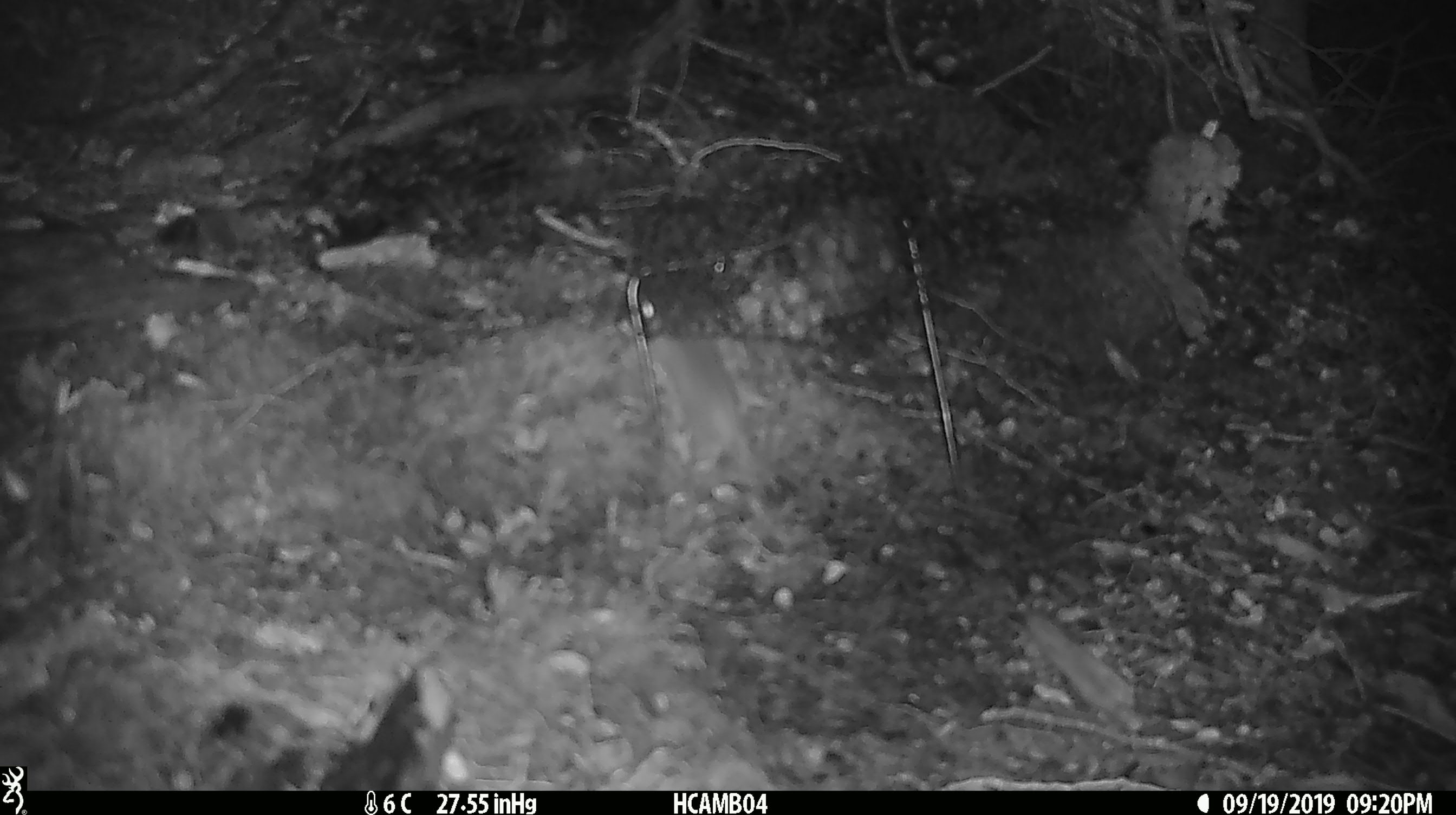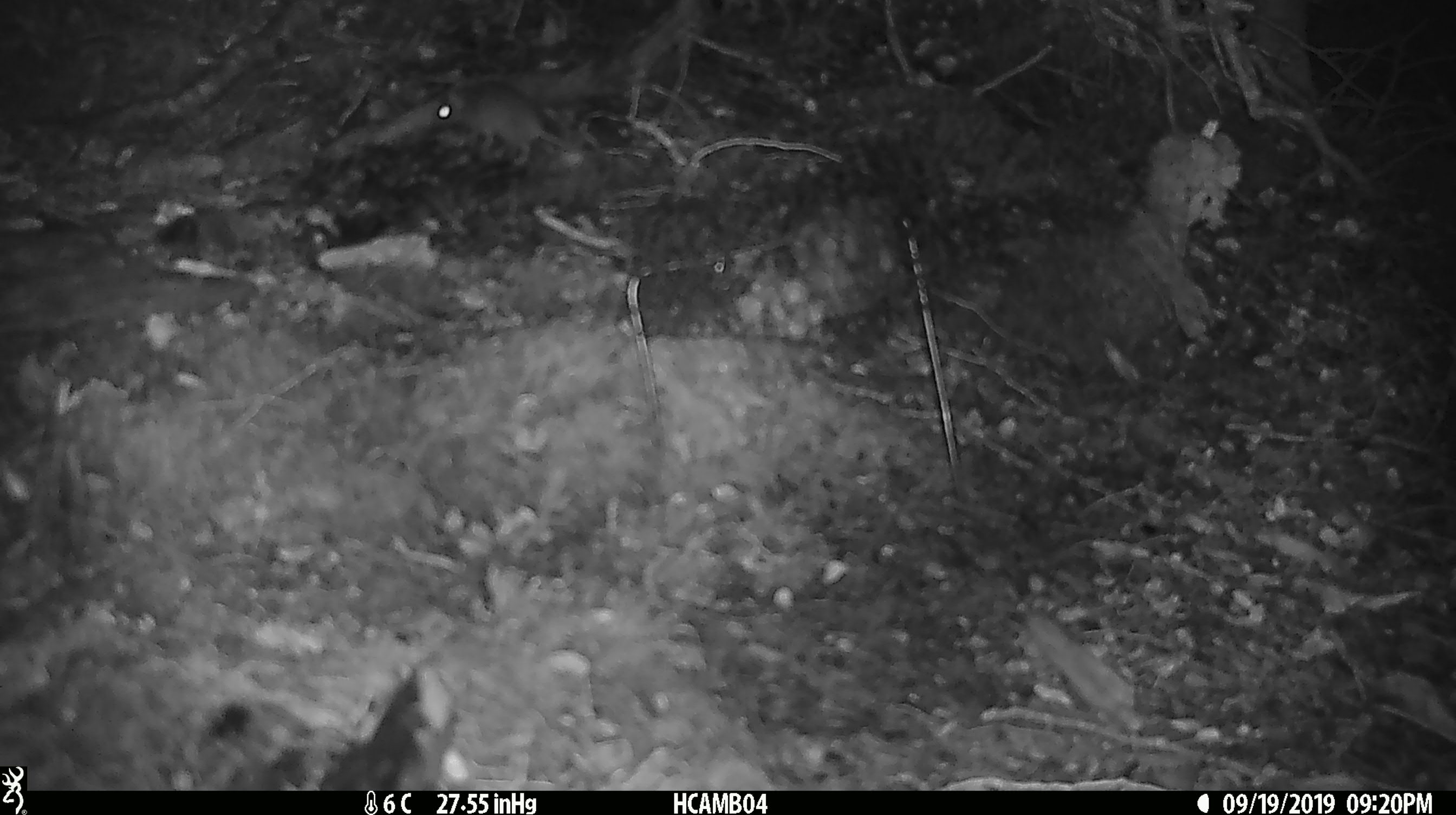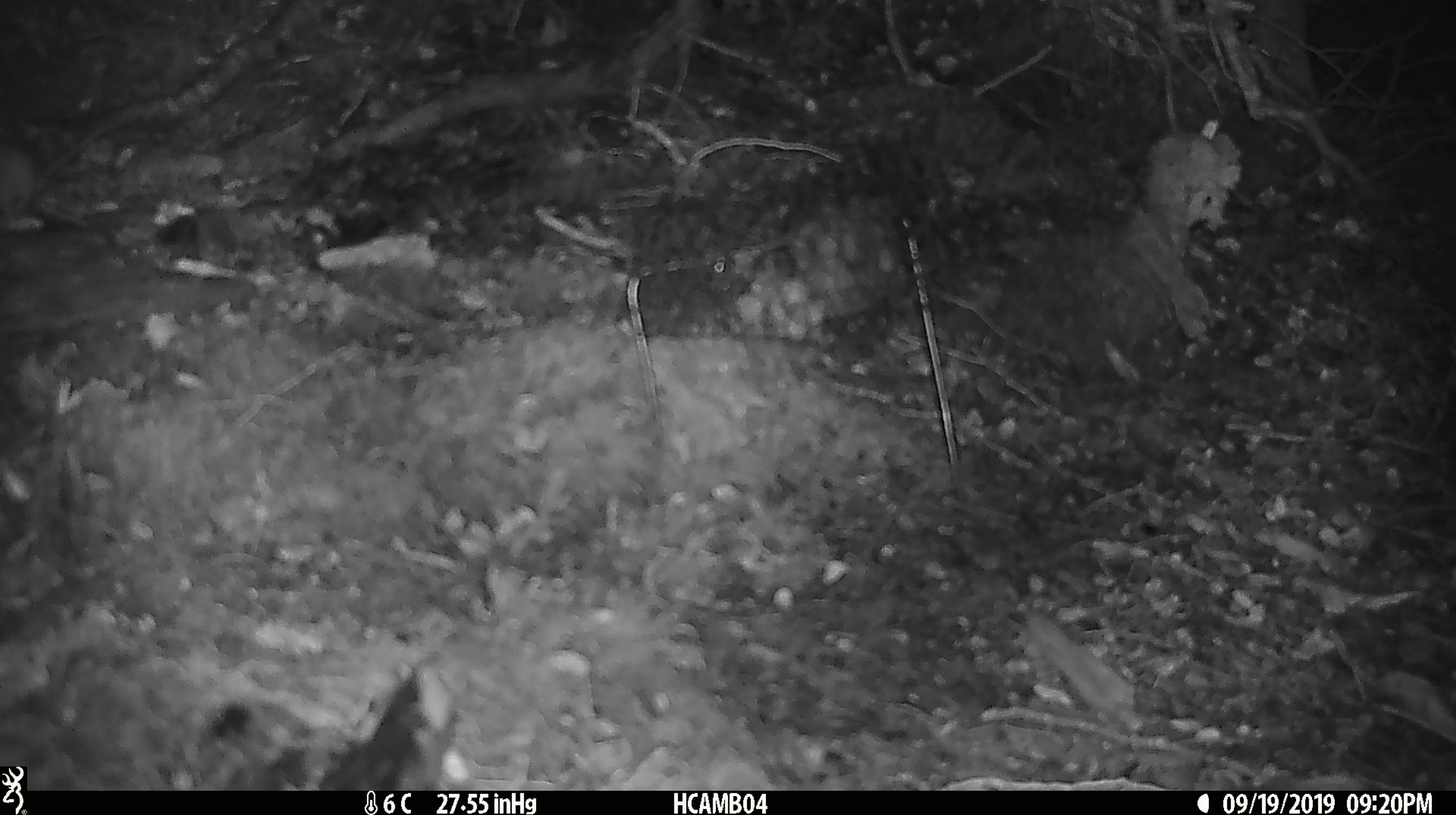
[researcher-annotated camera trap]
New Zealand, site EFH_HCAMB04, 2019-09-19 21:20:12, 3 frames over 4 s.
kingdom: Animalia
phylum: Chordata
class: Mammalia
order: Rodentia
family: Muridae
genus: Mus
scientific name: Mus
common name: mouse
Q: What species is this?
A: Mouse (Mus).